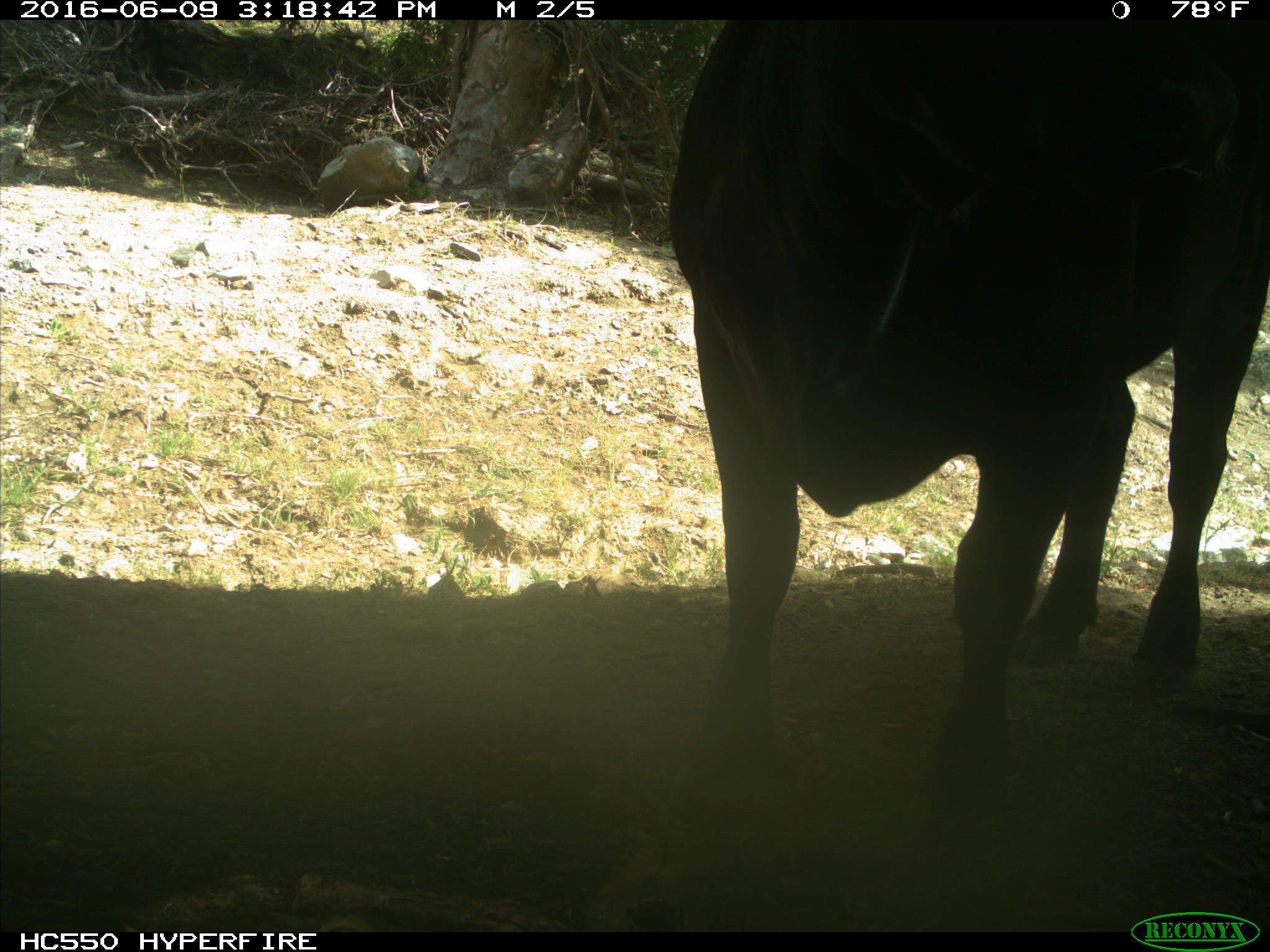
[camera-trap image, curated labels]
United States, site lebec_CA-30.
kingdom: Animalia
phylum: Chordata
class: Mammalia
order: Artiodactyla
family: Bovidae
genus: Bos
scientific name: Bos taurus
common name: domestic cow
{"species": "Bos taurus (domestic cow)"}